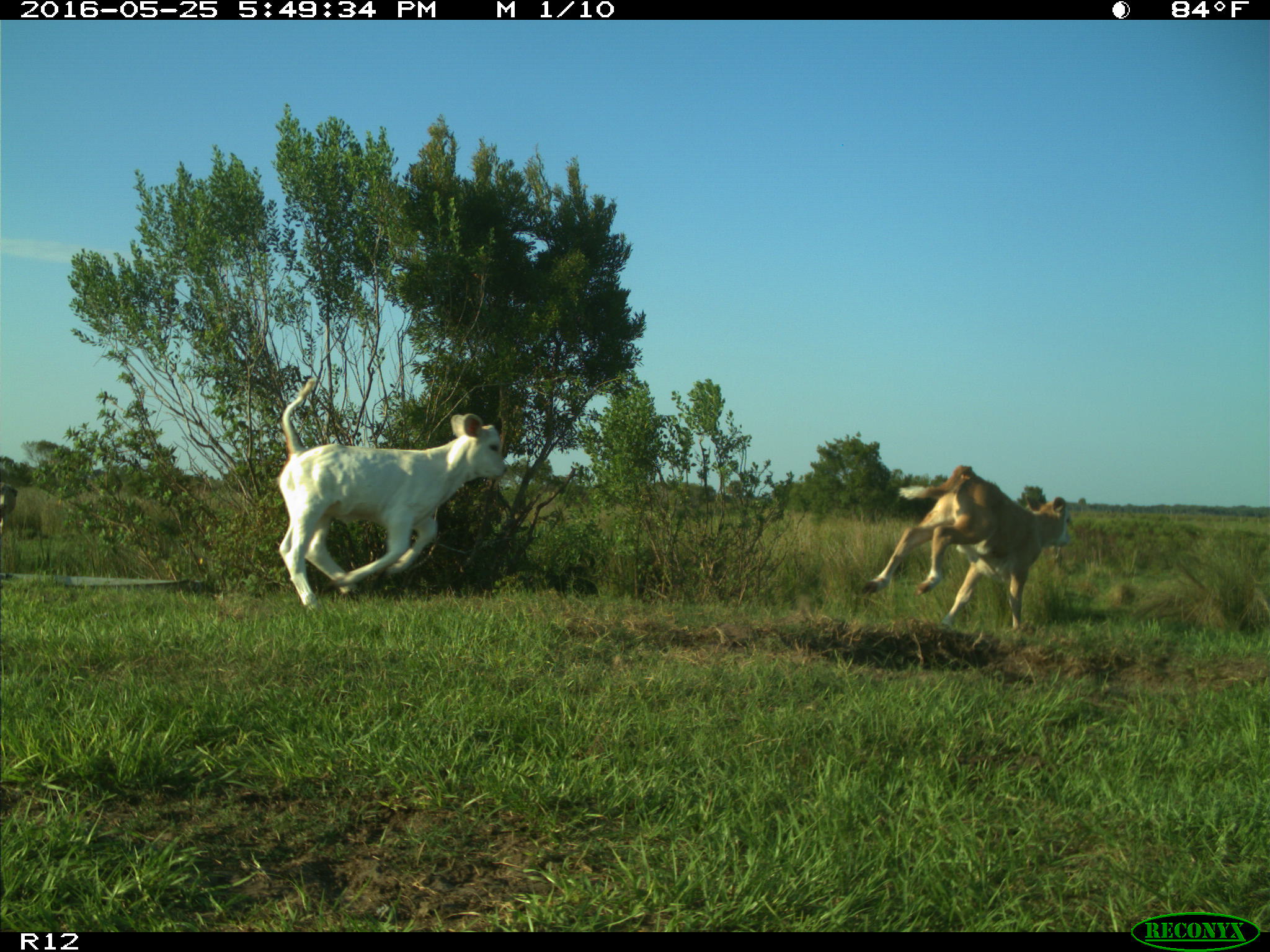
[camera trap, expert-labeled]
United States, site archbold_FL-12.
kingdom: Animalia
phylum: Chordata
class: Mammalia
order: Artiodactyla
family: Bovidae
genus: Bos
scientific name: Bos taurus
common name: domestic cow